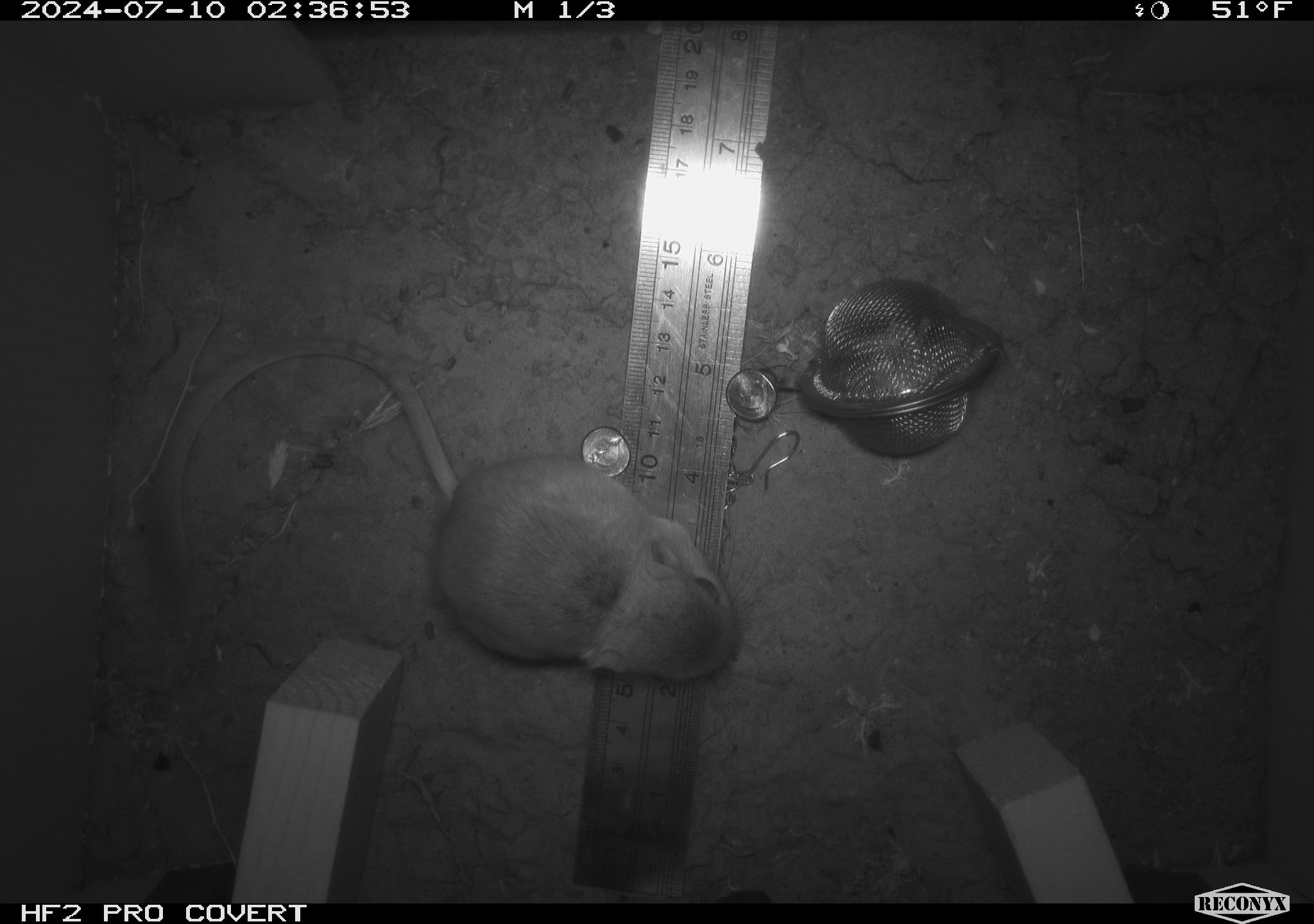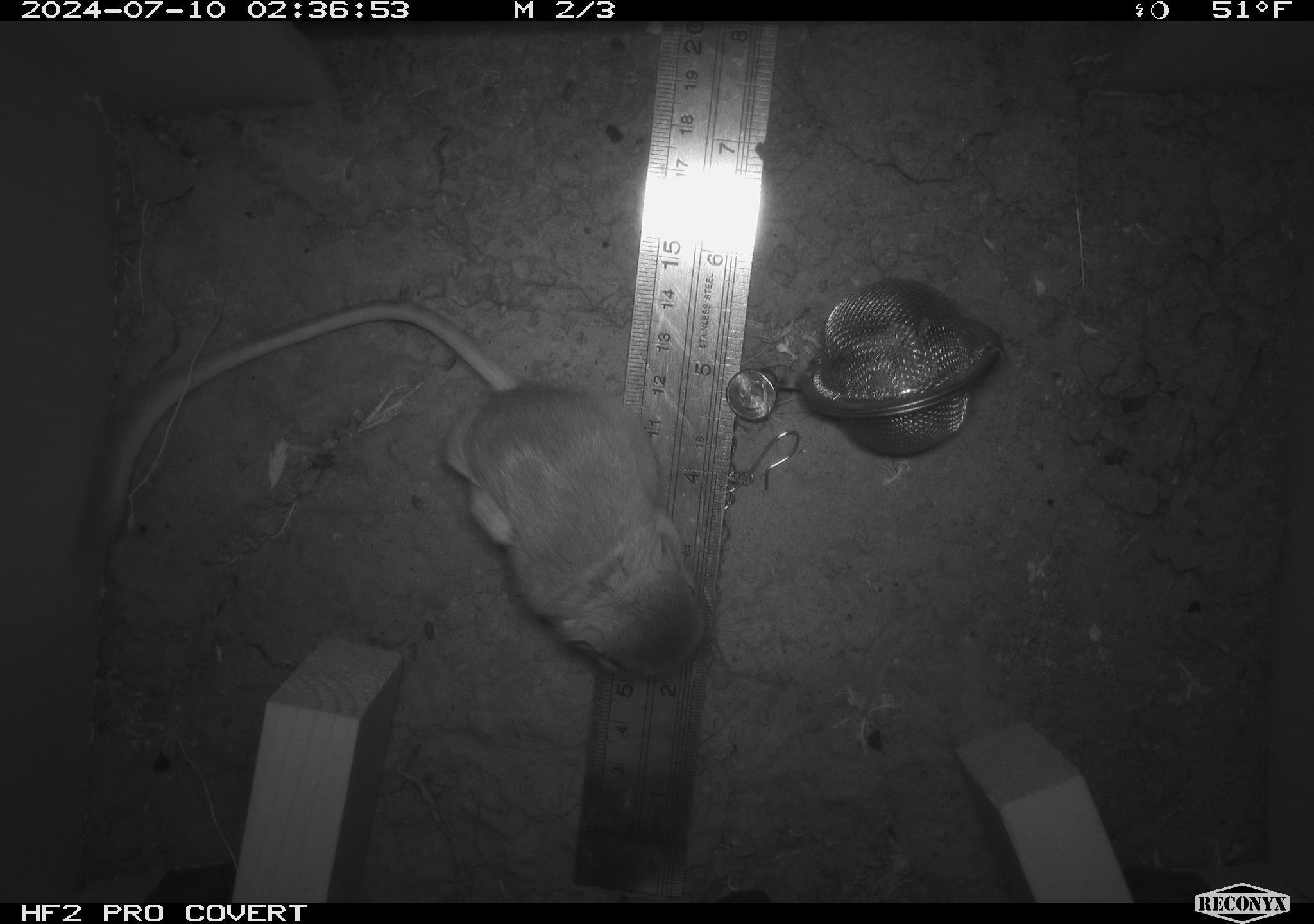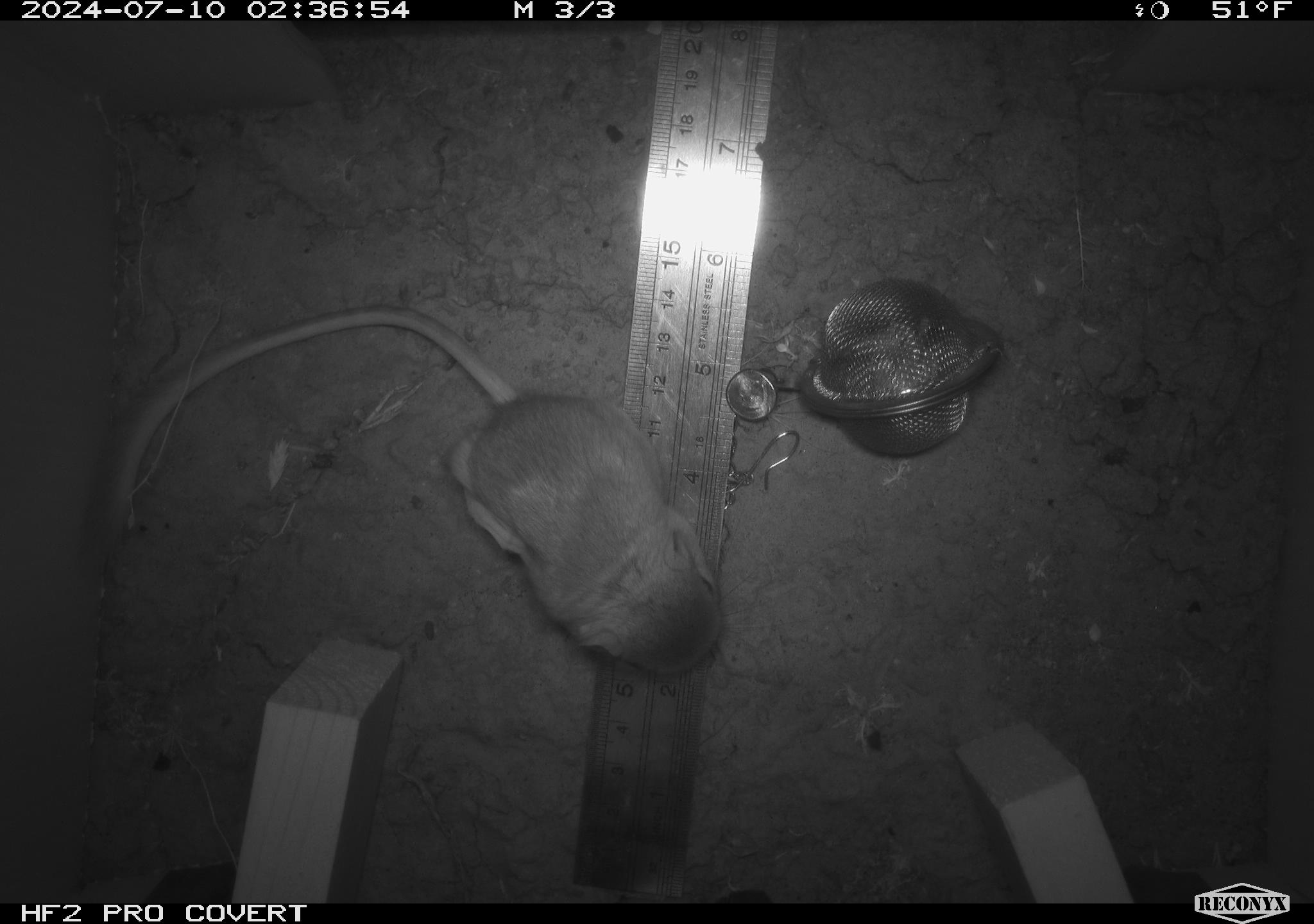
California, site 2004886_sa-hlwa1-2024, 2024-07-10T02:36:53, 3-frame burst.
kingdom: Animalia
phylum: Chordata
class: Mammalia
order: Rodentia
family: Heteromyidae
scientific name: Heteromyidae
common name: kangaroo rats and pocket mice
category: heteromyidae family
Heteromyidae family (kangaroo rats and pocket mice) (Heteromyidae).